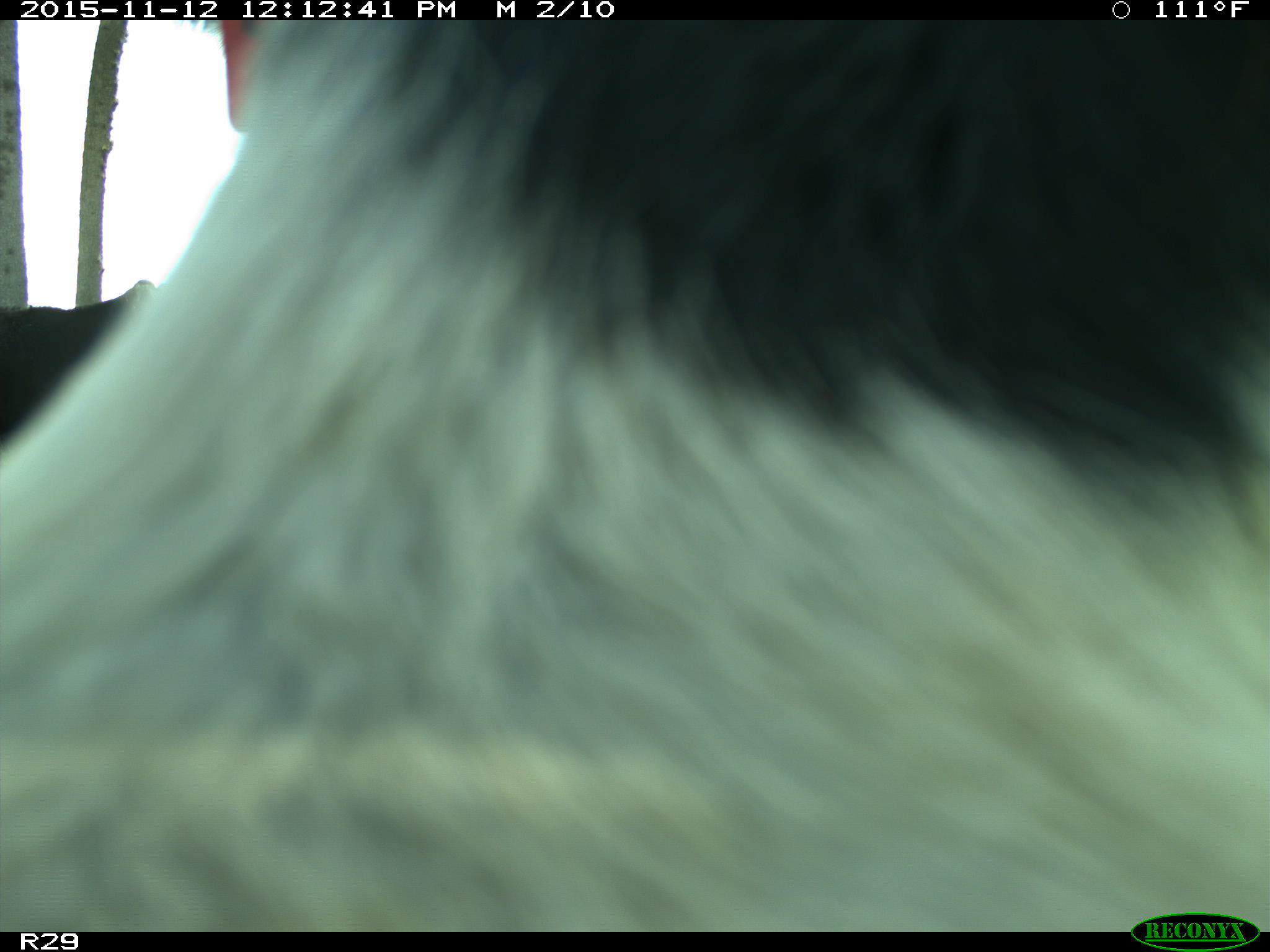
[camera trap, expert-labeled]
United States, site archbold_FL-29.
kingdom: Animalia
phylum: Chordata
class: Mammalia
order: Artiodactyla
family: Bovidae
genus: Bos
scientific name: Bos taurus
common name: domestic cow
Bos taurus (domestic cow).